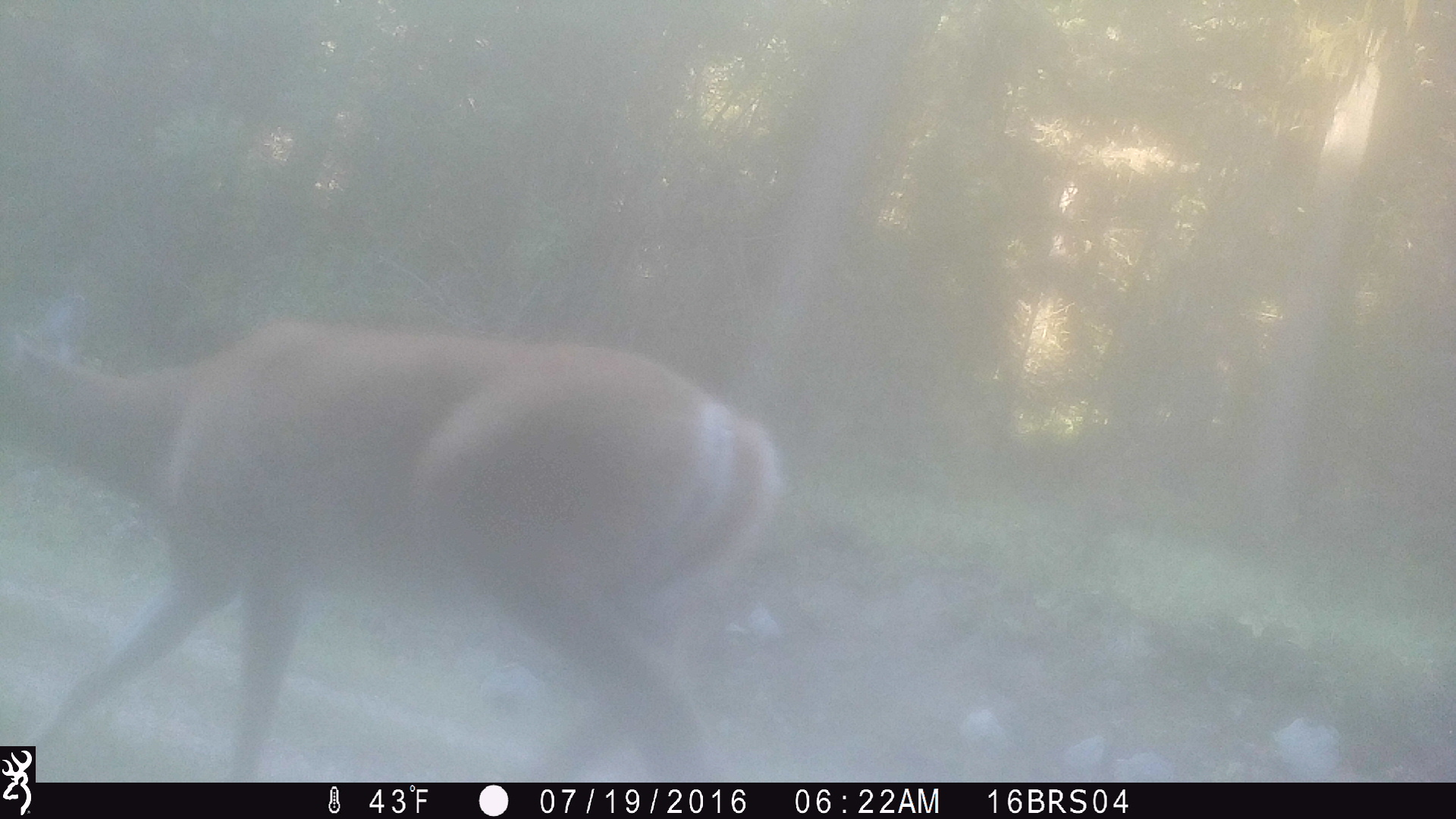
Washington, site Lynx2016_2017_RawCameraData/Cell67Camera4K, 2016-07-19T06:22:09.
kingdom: Animalia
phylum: Chordata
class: Mammalia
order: Artiodactyla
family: Cervidae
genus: Odocoileus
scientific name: Odocoileus virginianus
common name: white-tailed deer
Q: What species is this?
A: Odocoileus virginianus (white-tailed deer).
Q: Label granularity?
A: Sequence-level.